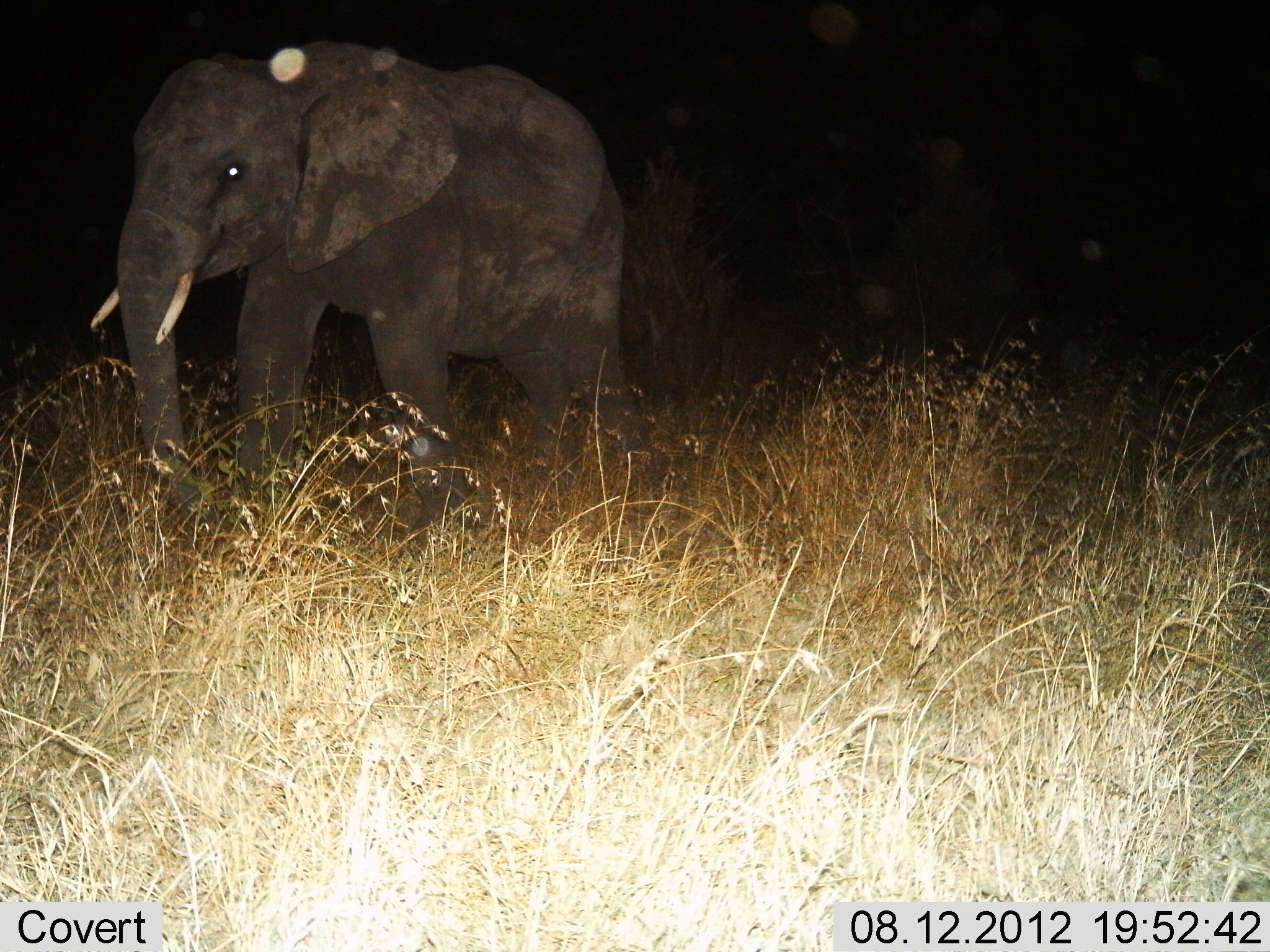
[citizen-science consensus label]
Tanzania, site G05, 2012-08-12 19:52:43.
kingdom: Animalia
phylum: Chordata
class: Mammalia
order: Proboscidea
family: Elephantidae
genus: Loxodonta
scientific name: Loxodonta africana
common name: african bush elephant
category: elephant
Elephant (african bush elephant) (Loxodonta africana), count 1. Behavior (volunteer vote fractions): standing 20%, resting 0%, moving 80%, interacting 0%. Young present (vote fraction): 10%. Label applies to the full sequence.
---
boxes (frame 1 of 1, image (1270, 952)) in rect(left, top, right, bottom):
animal: rect(88, 37, 655, 540)